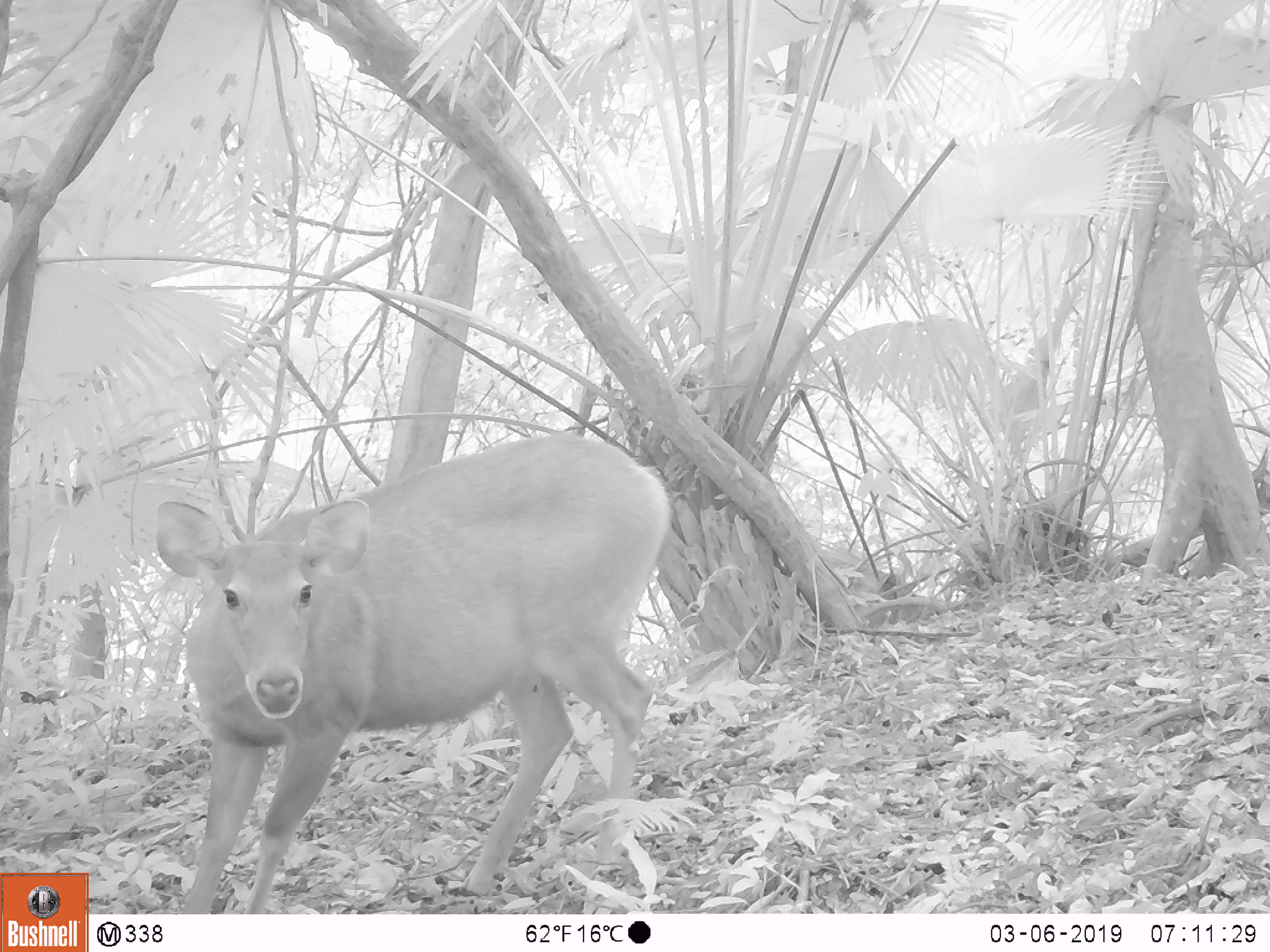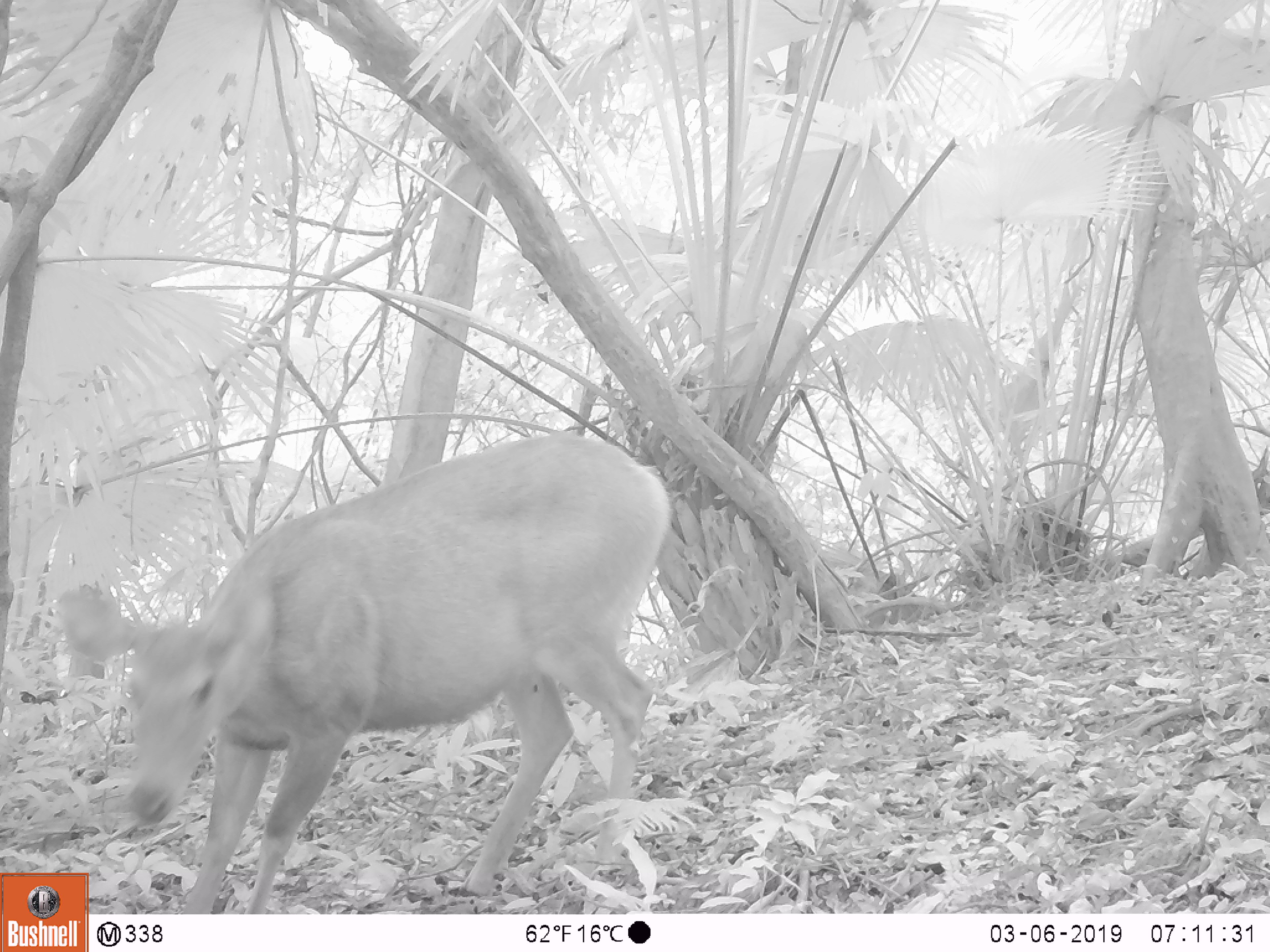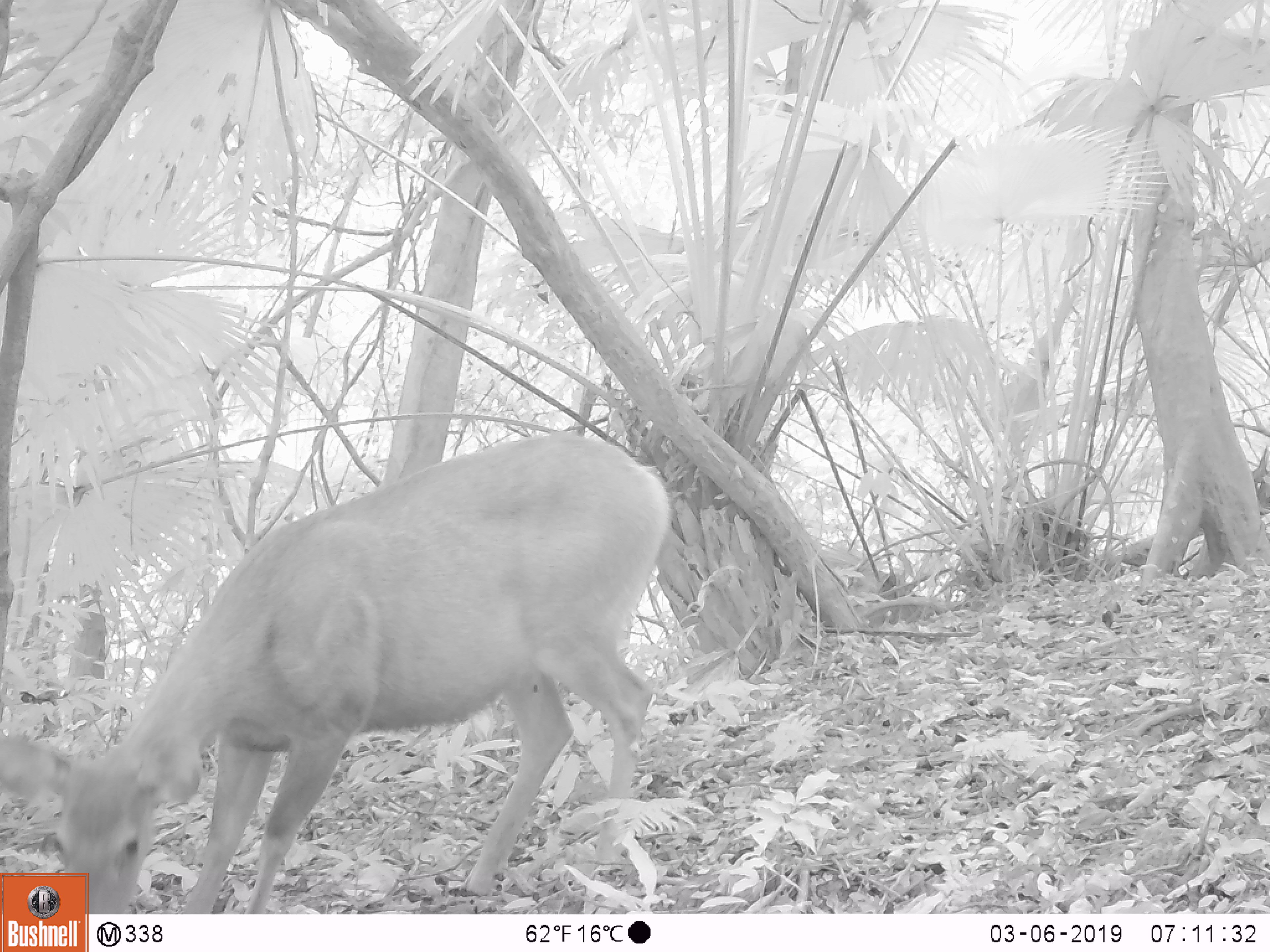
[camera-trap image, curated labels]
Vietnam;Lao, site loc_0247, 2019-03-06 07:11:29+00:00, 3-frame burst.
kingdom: Animalia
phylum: Chordata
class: Mammalia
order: Artiodactyla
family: Cervidae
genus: Rusa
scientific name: Rusa unicolor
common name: sambar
Sambar (Rusa unicolor). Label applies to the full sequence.